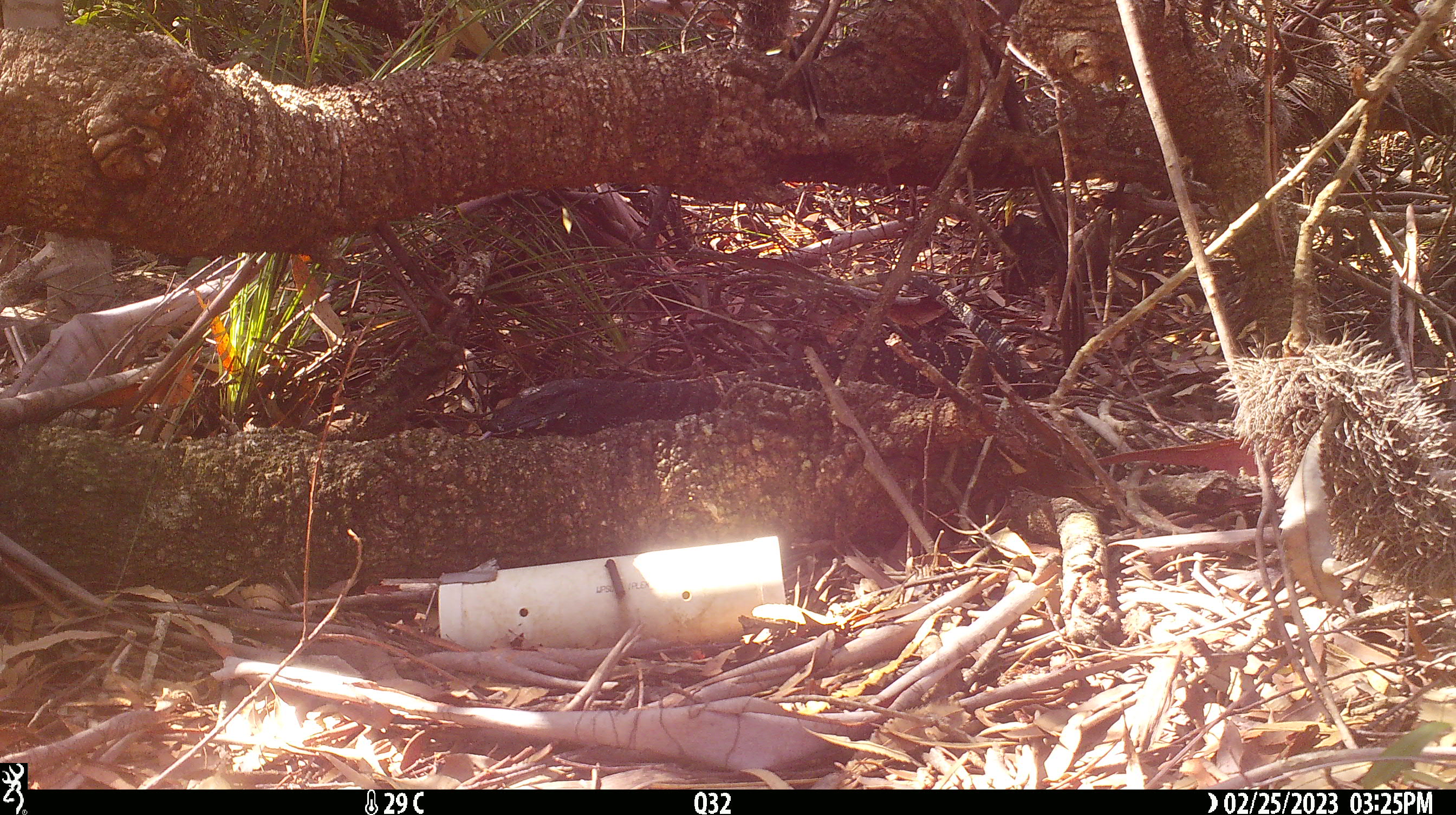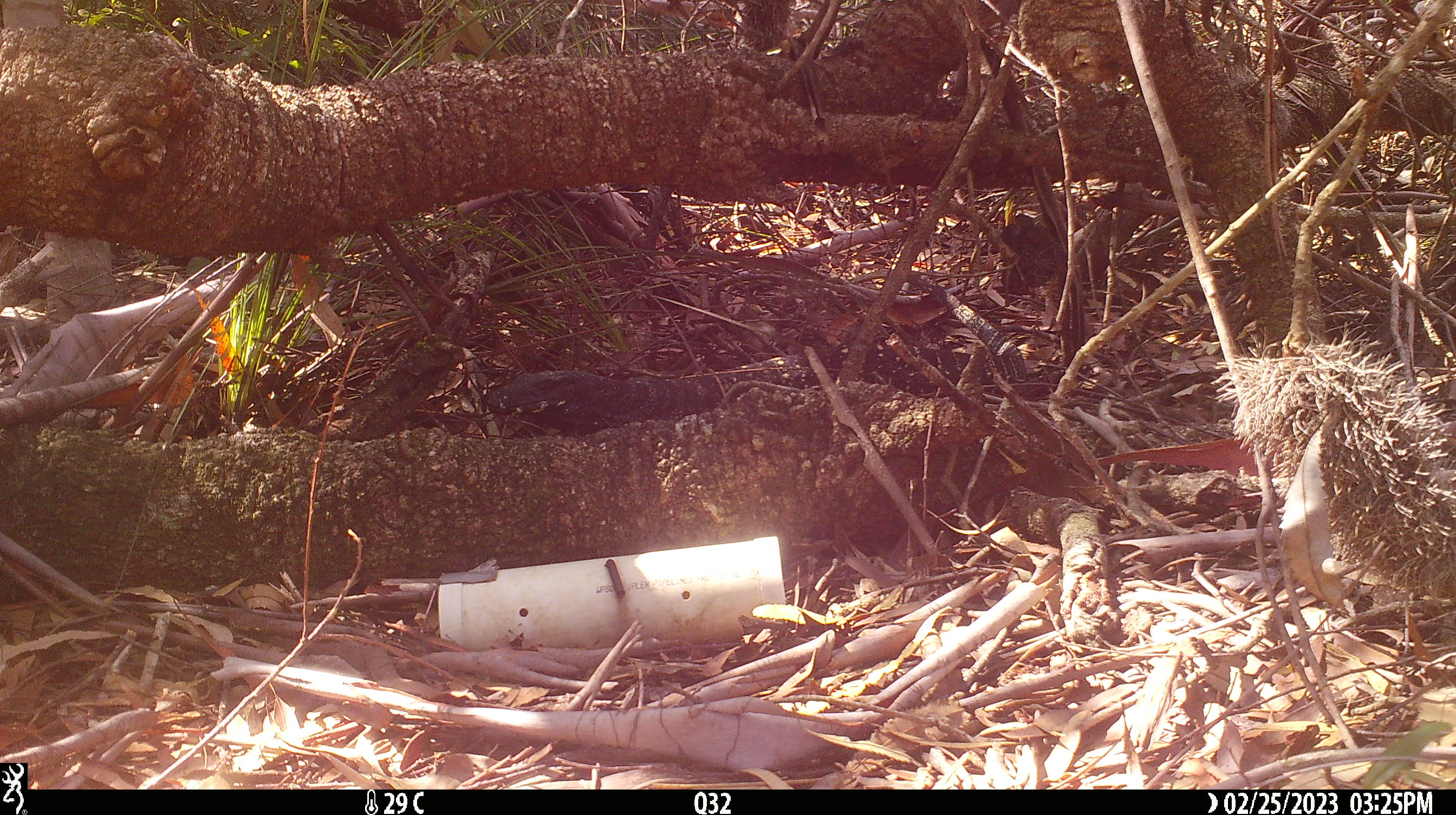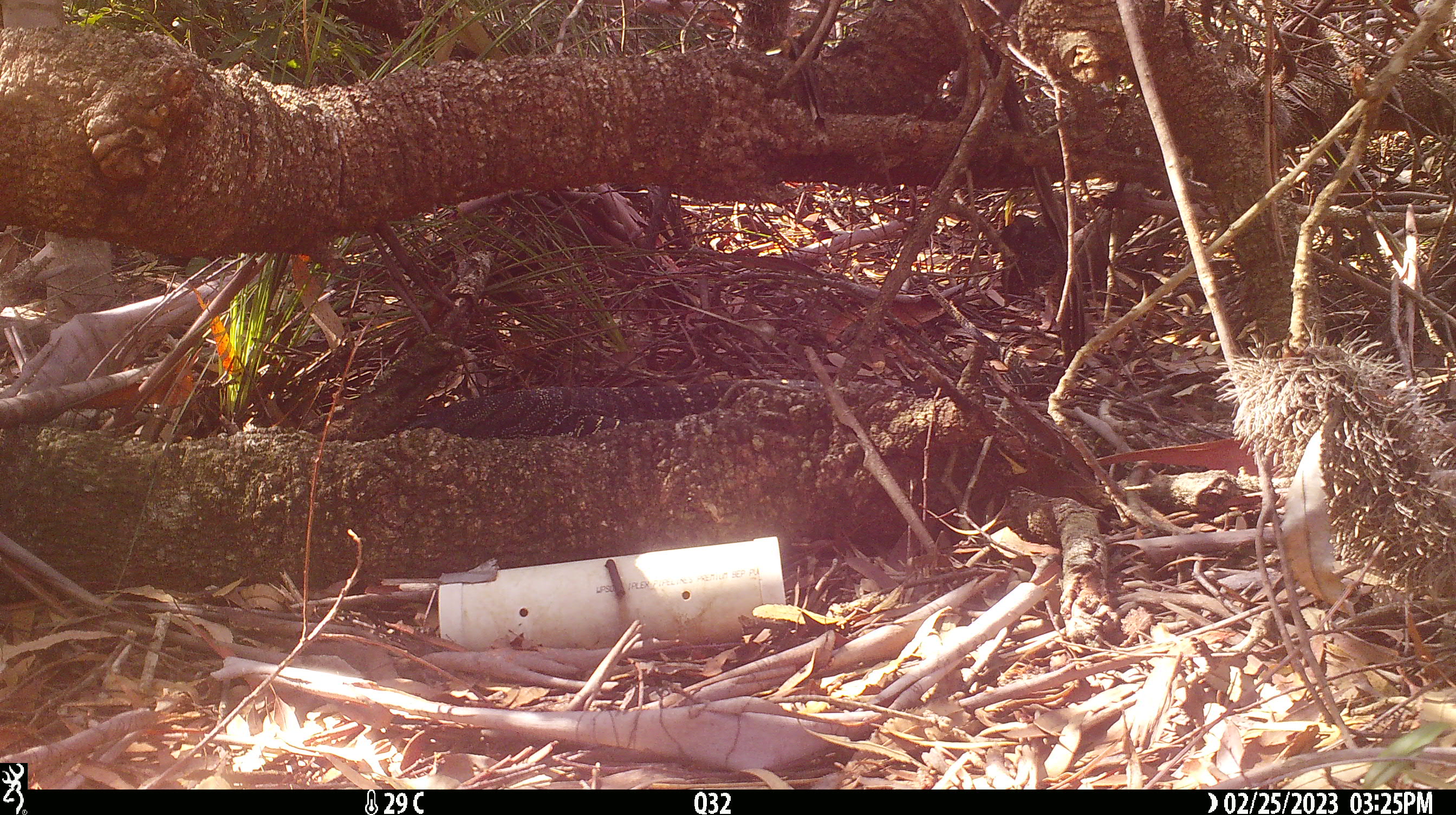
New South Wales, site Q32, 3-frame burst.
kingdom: Animalia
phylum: Chordata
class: Reptilia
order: Squamata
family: Varanidae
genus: Varanus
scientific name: Varanus varius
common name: lace monitor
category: goanna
Goanna (lace monitor) (Varanus varius).